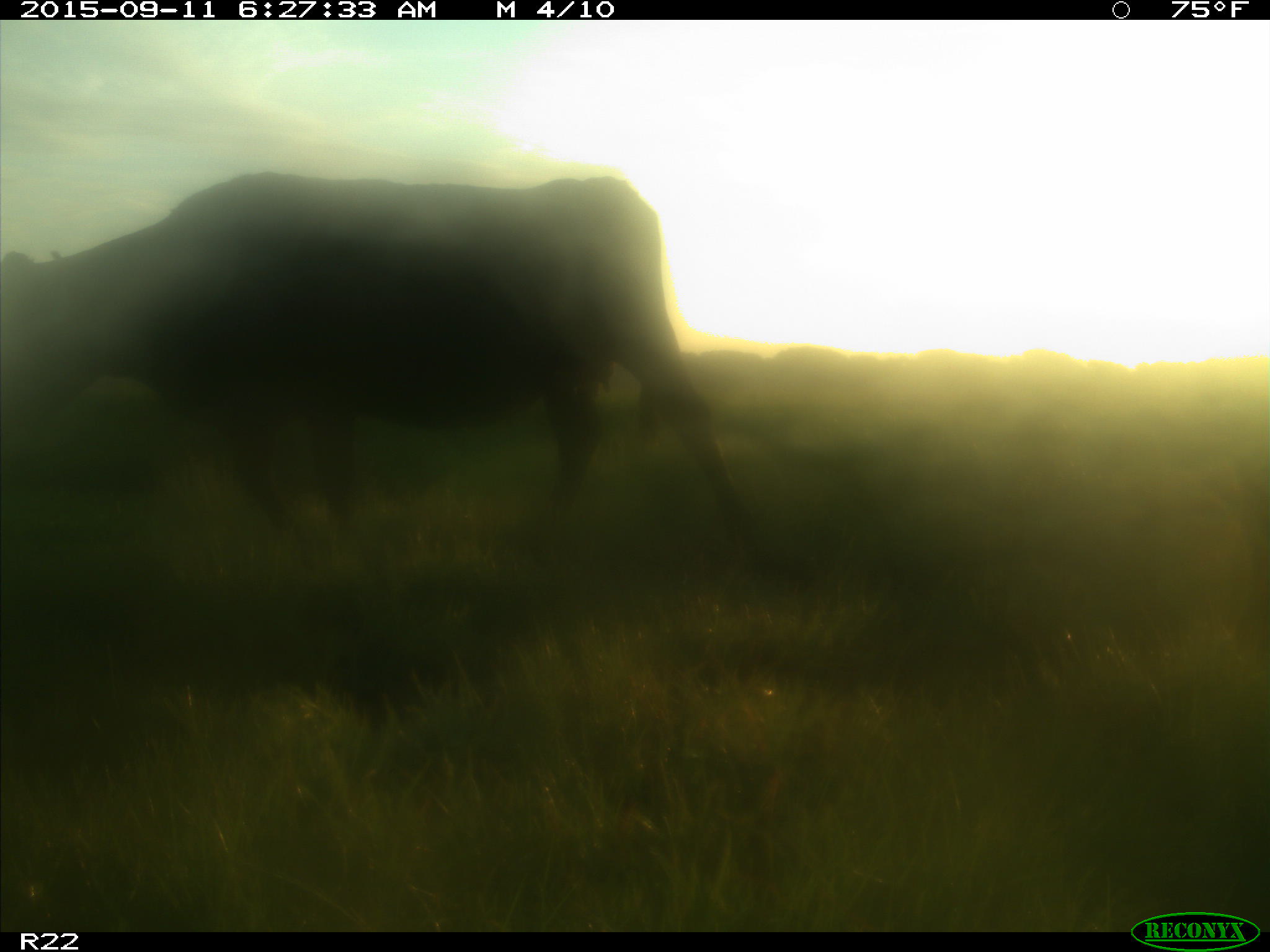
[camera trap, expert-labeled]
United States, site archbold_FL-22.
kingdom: Animalia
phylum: Chordata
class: Mammalia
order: Artiodactyla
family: Bovidae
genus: Bos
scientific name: Bos taurus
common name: domestic cow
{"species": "Bos taurus (domestic cow)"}